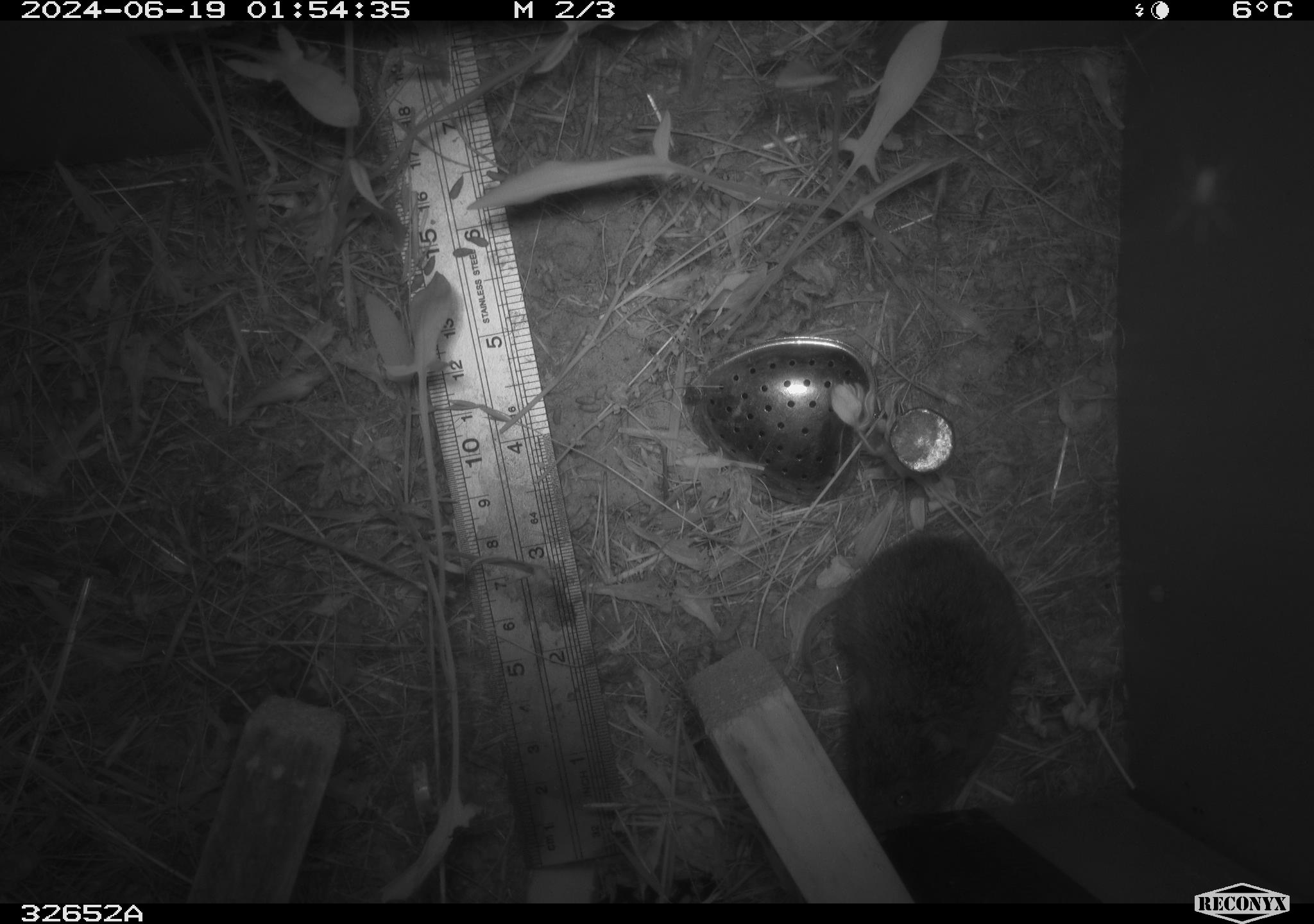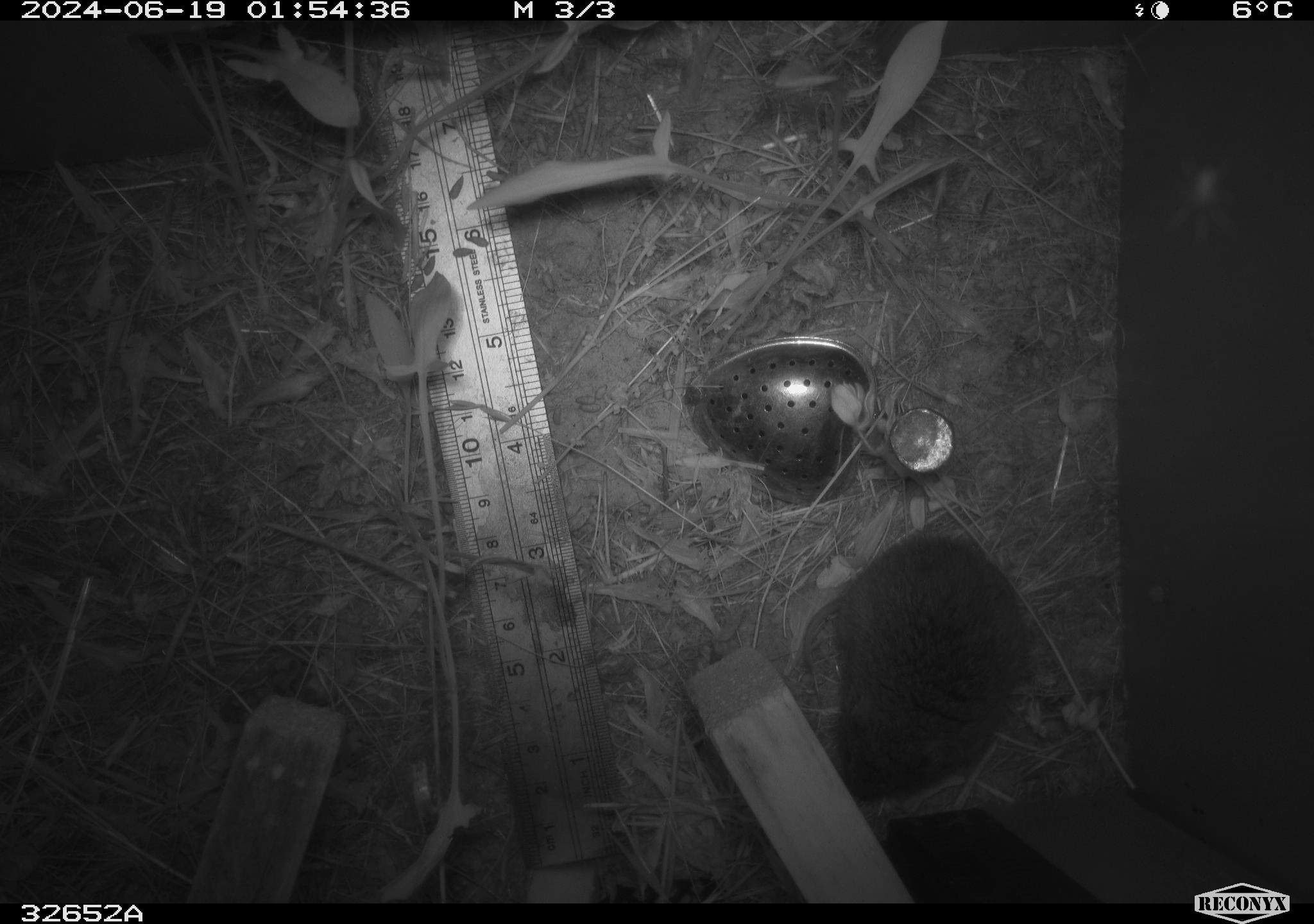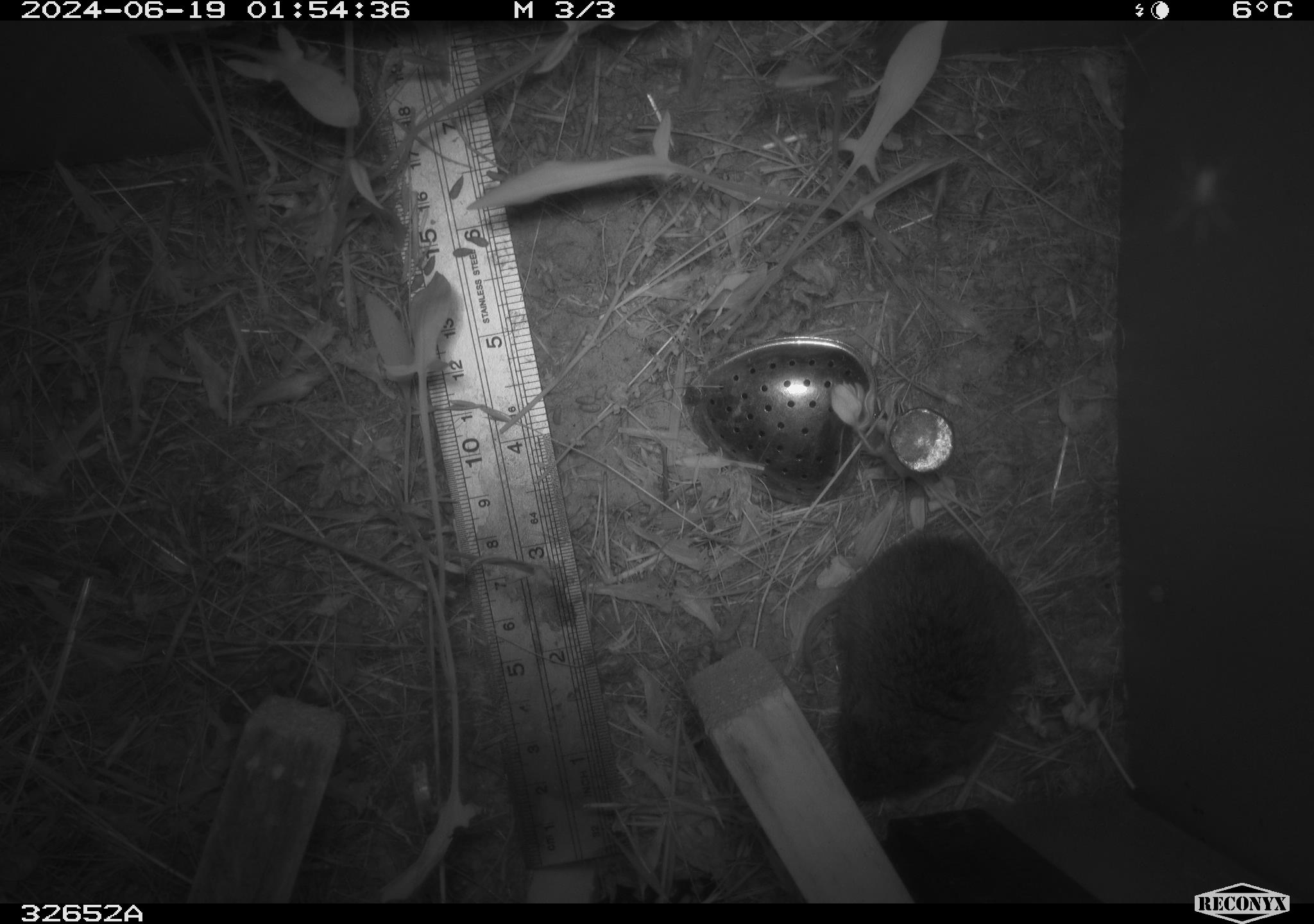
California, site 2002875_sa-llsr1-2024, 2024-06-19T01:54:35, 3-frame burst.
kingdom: Animalia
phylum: Chordata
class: Mammalia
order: Rodentia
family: Cricetidae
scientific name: Arvicolinae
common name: voles, lemmings, and muskrats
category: arvicolinae subfamily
Arvicolinae subfamily (voles, lemmings, and muskrats) (Arvicolinae).